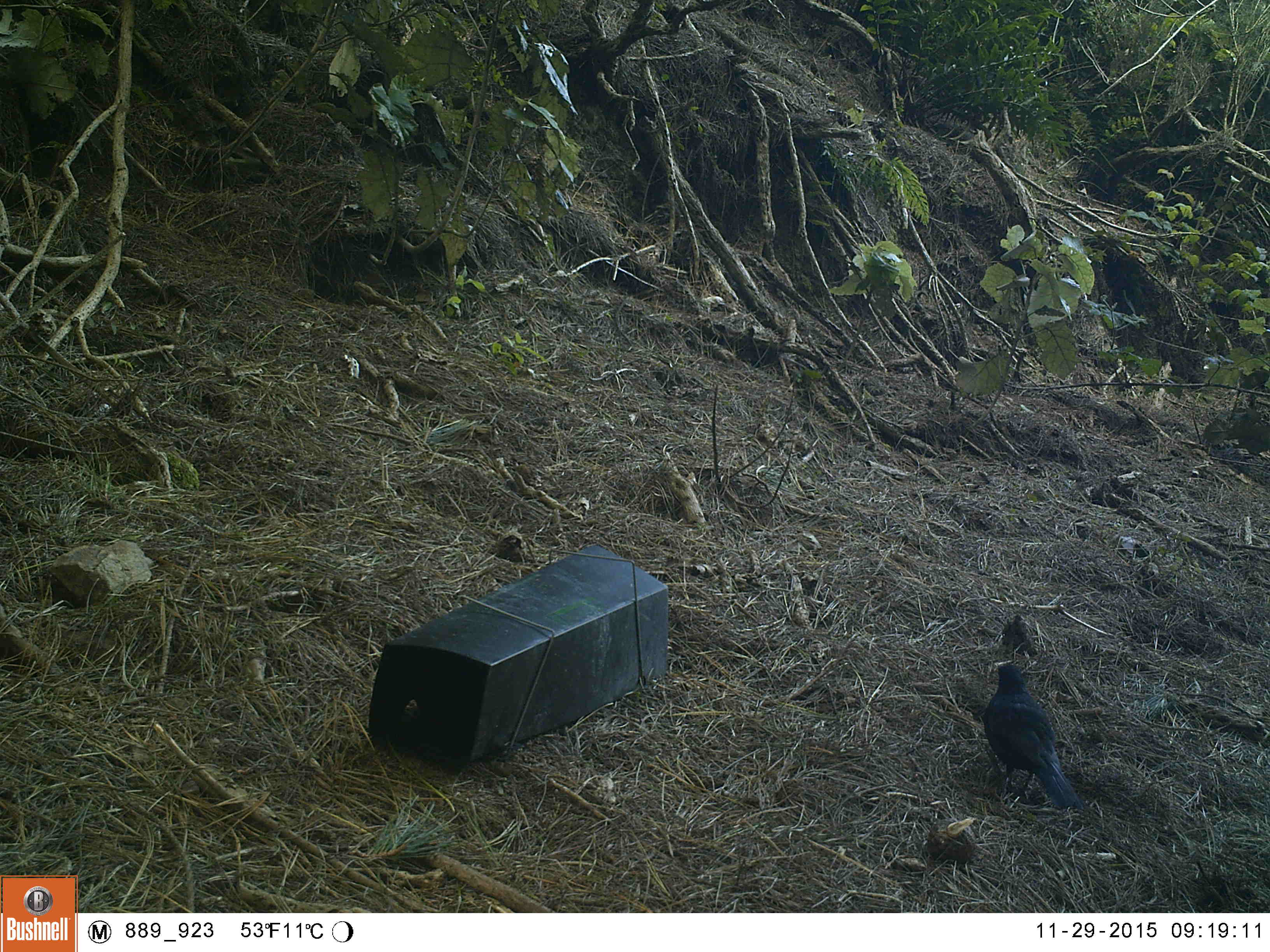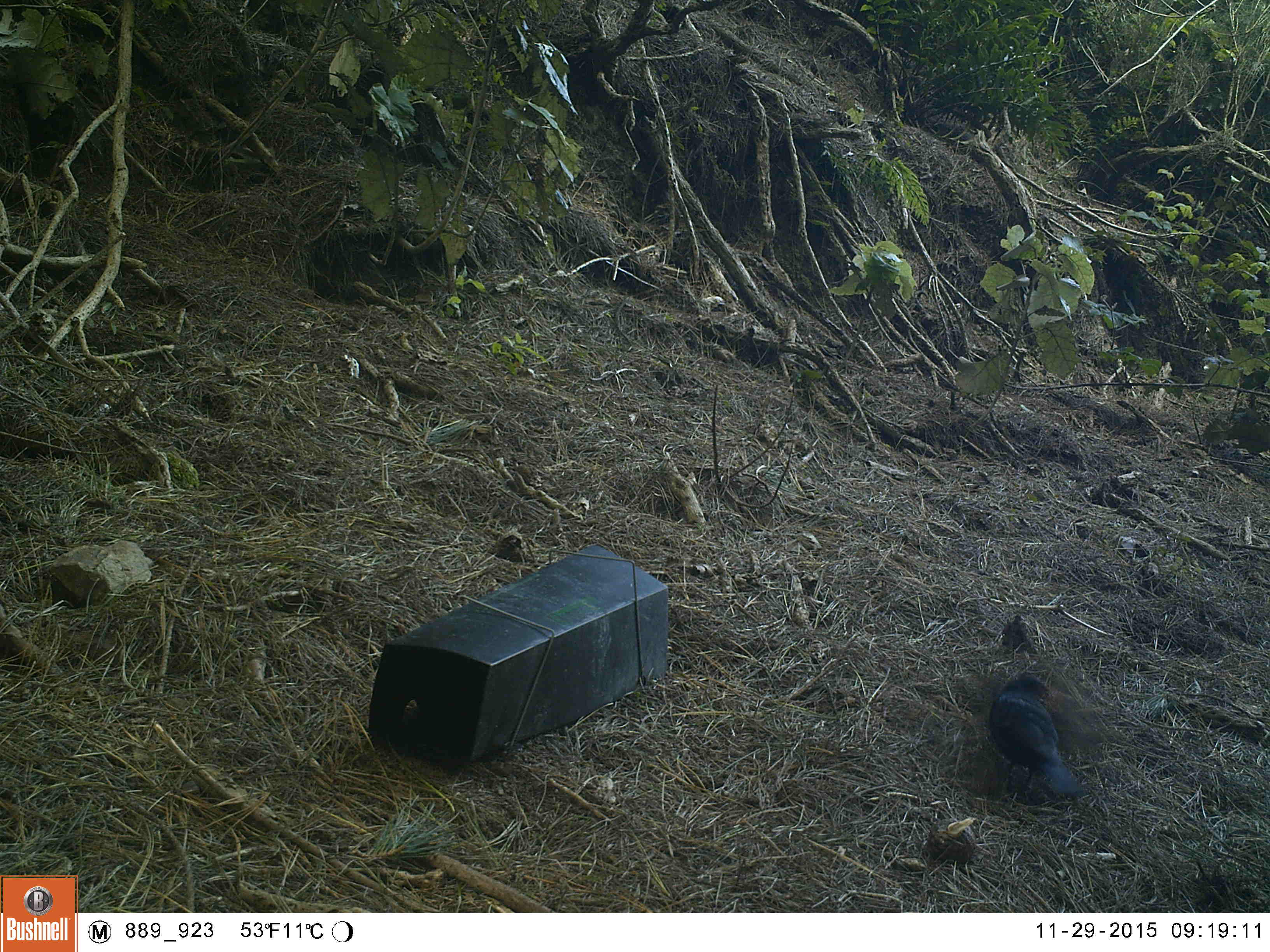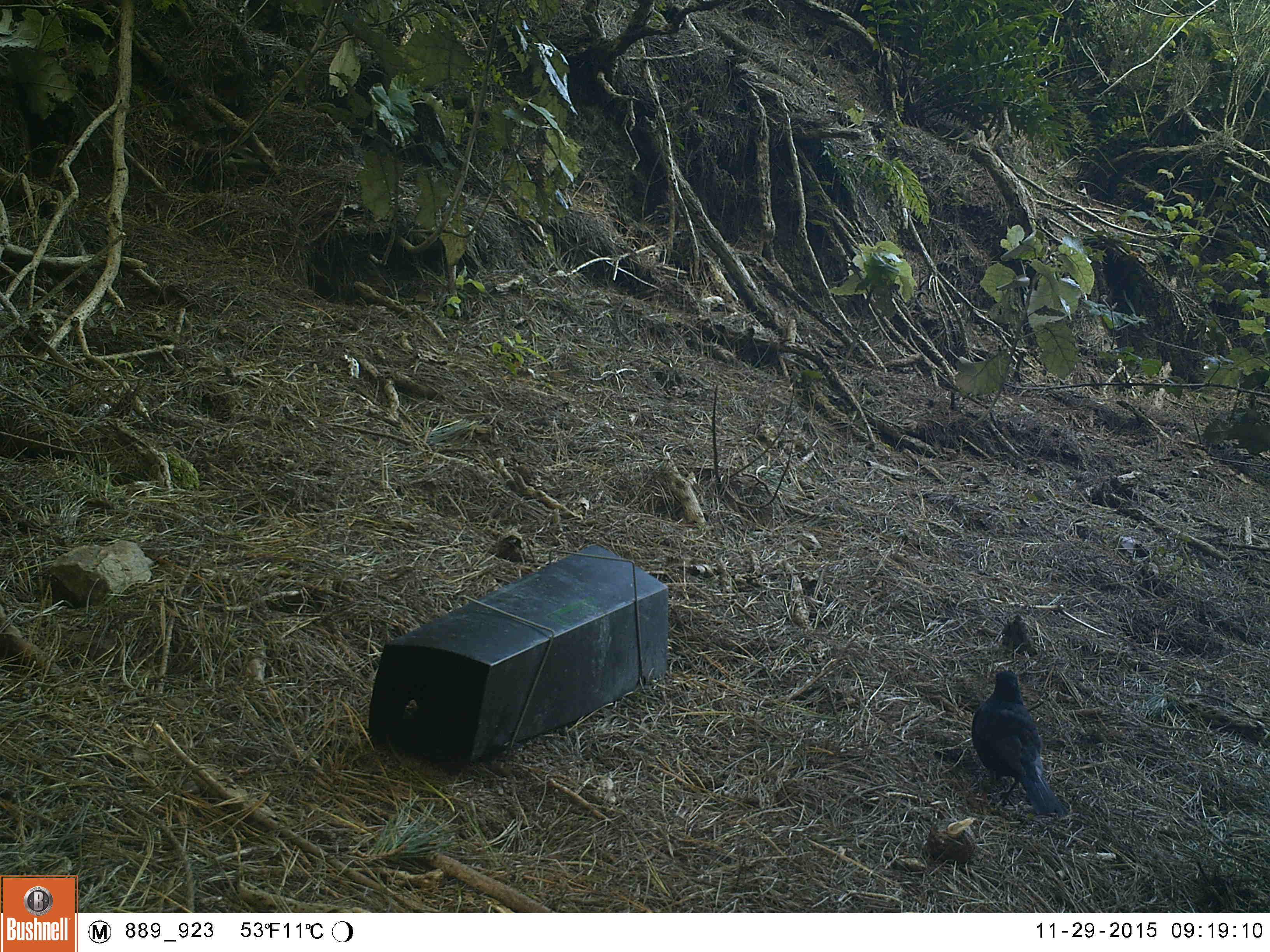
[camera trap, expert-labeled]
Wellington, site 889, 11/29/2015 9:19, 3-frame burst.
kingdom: Animalia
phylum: Chordata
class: Aves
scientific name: Aves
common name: bird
Bird (Aves).